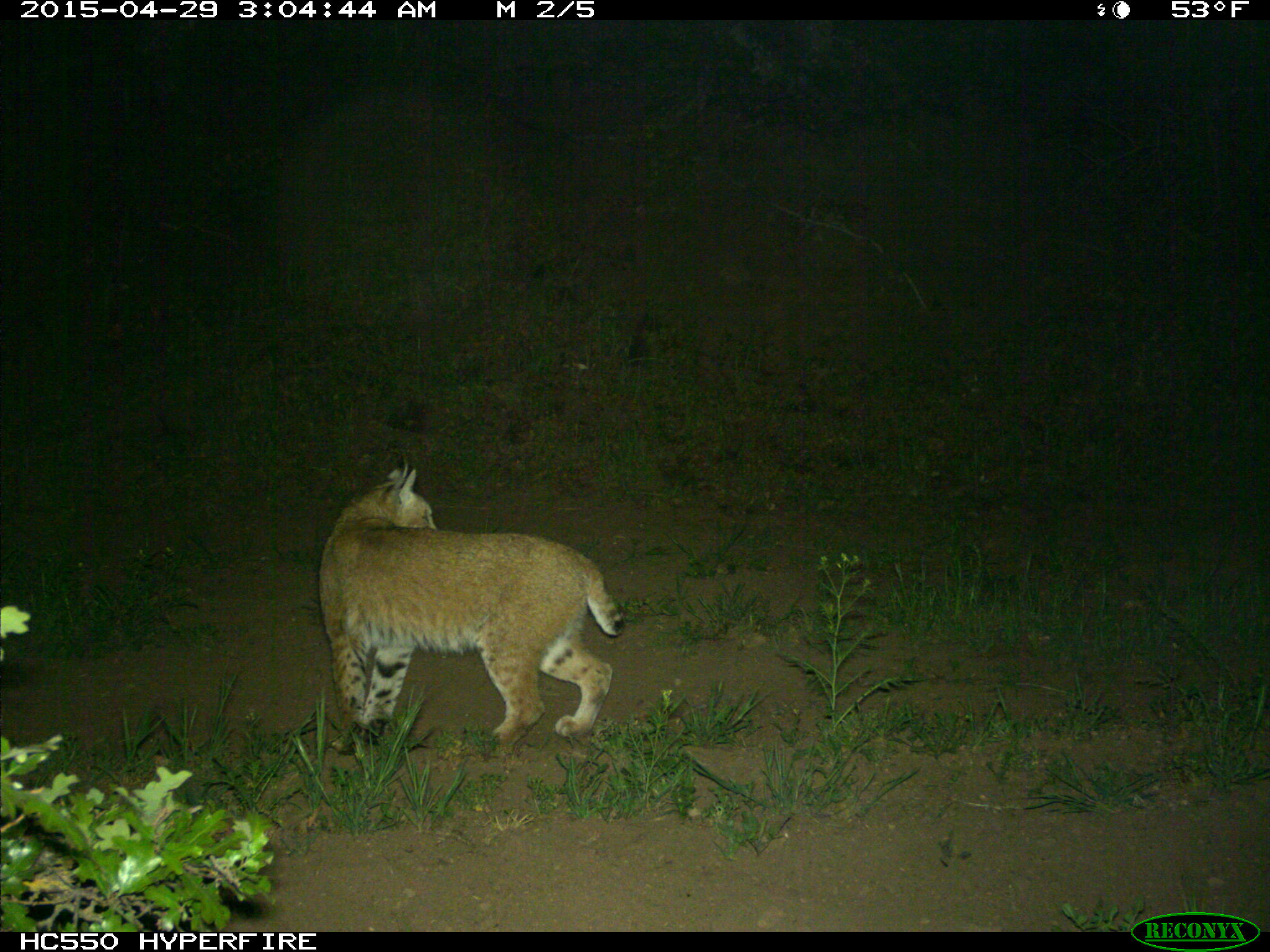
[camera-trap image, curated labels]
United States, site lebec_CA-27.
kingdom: Animalia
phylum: Chordata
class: Mammalia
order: Carnivora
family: Felidae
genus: Lynx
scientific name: Lynx rufus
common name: bobcat